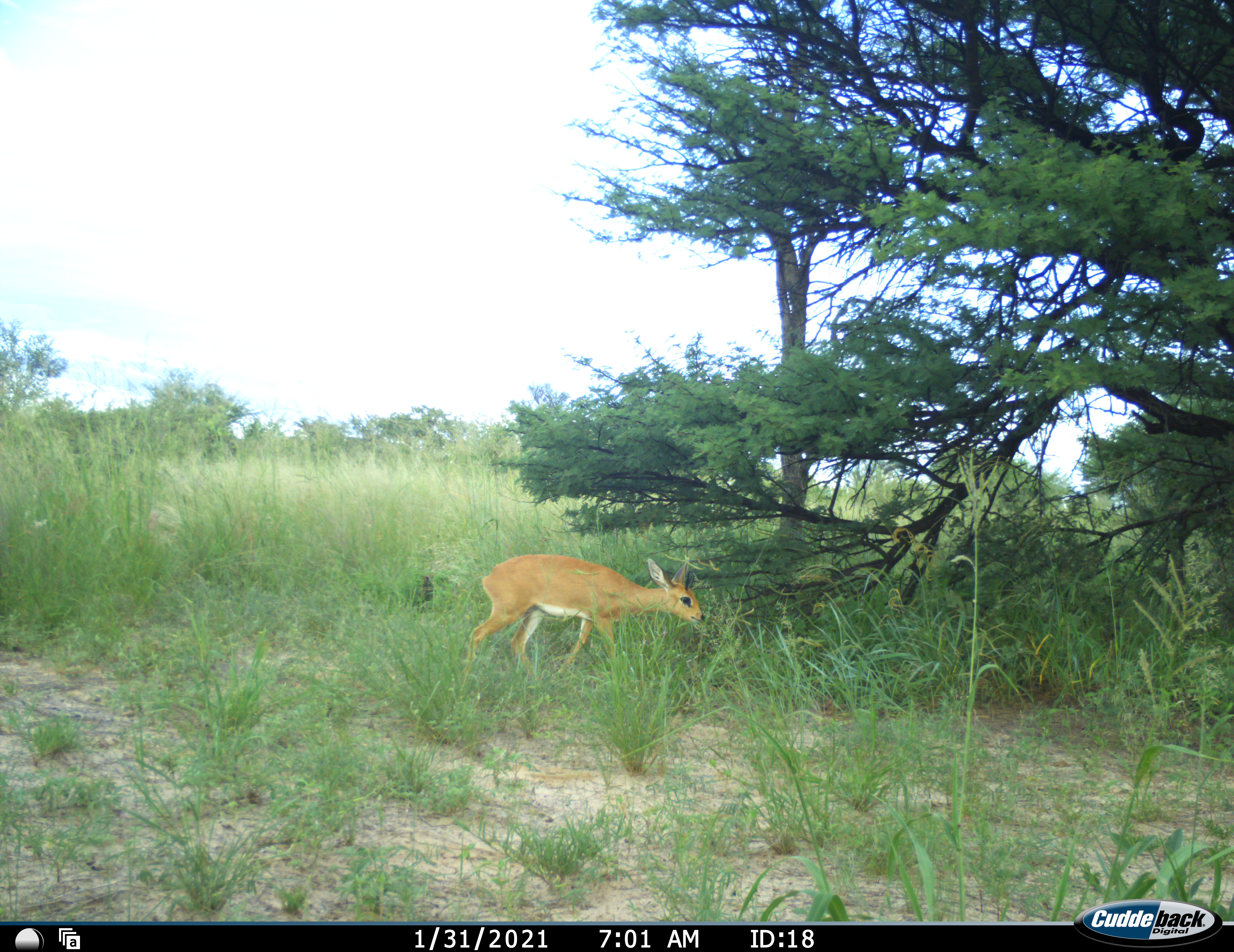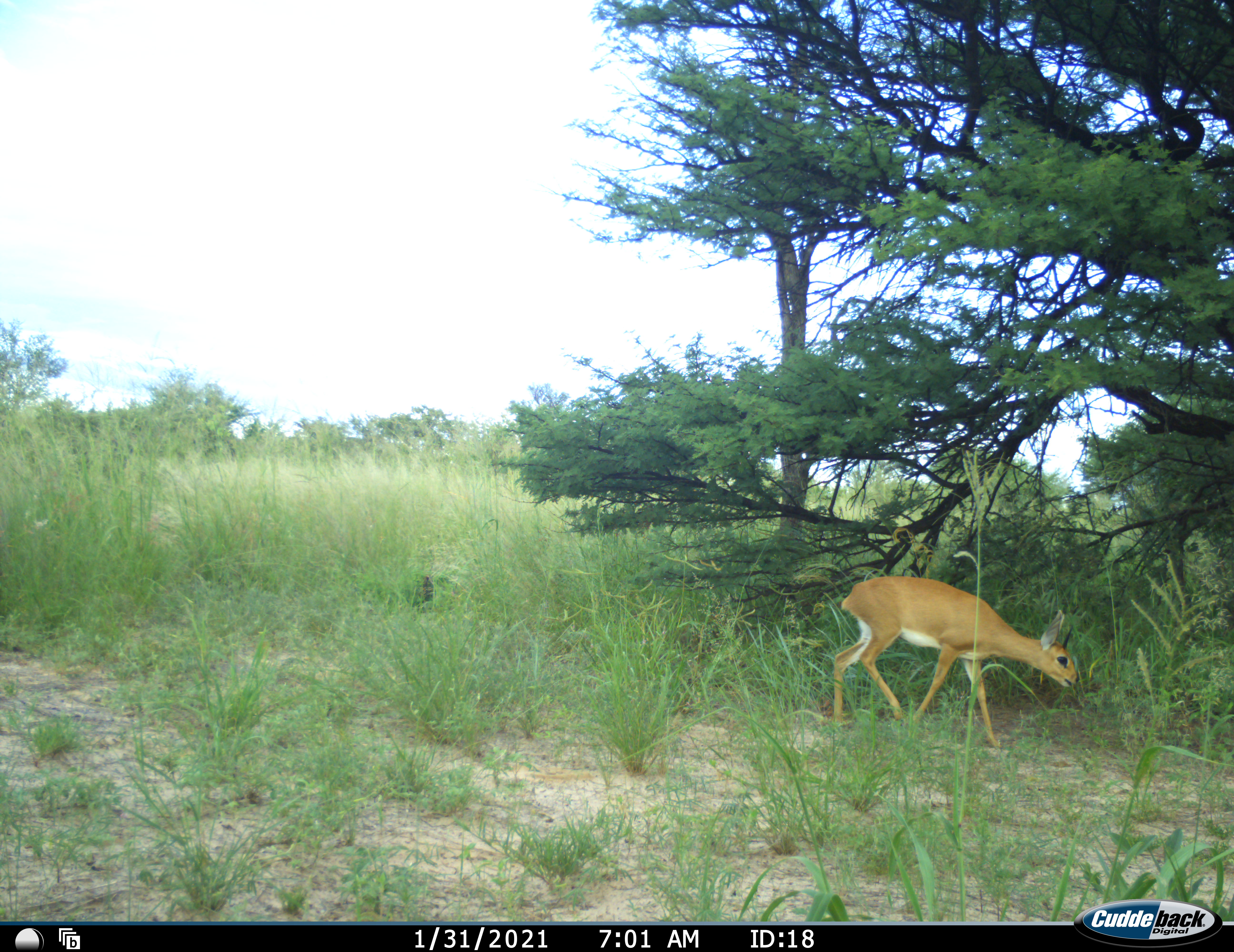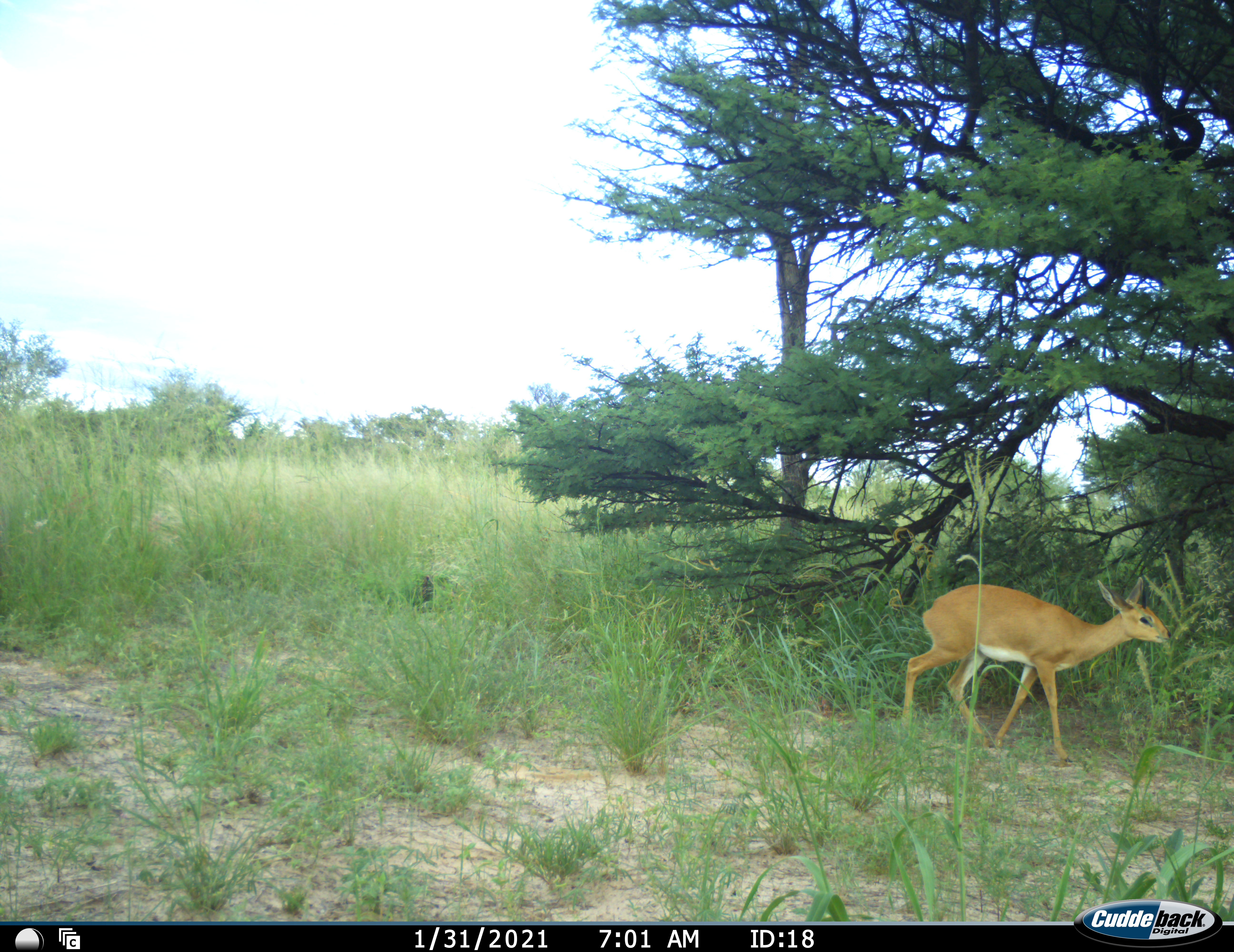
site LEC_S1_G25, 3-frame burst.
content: unidentified animal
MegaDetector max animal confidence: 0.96